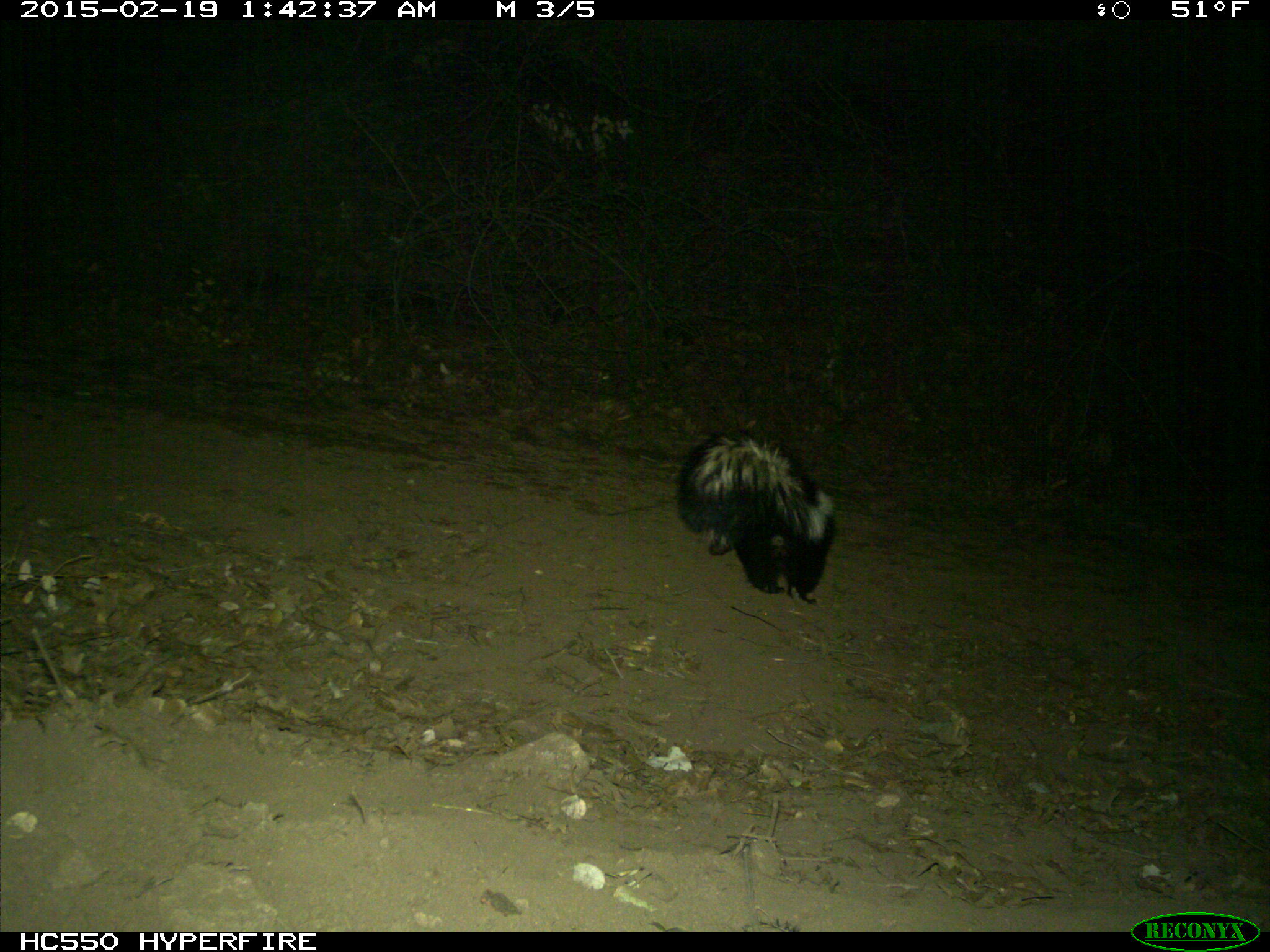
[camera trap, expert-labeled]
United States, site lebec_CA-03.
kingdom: Animalia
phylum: Chordata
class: Mammalia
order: Carnivora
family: Mephitidae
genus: Mephitis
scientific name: Mephitis mephitis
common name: striped skunk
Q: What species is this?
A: Mephitis mephitis (striped skunk).